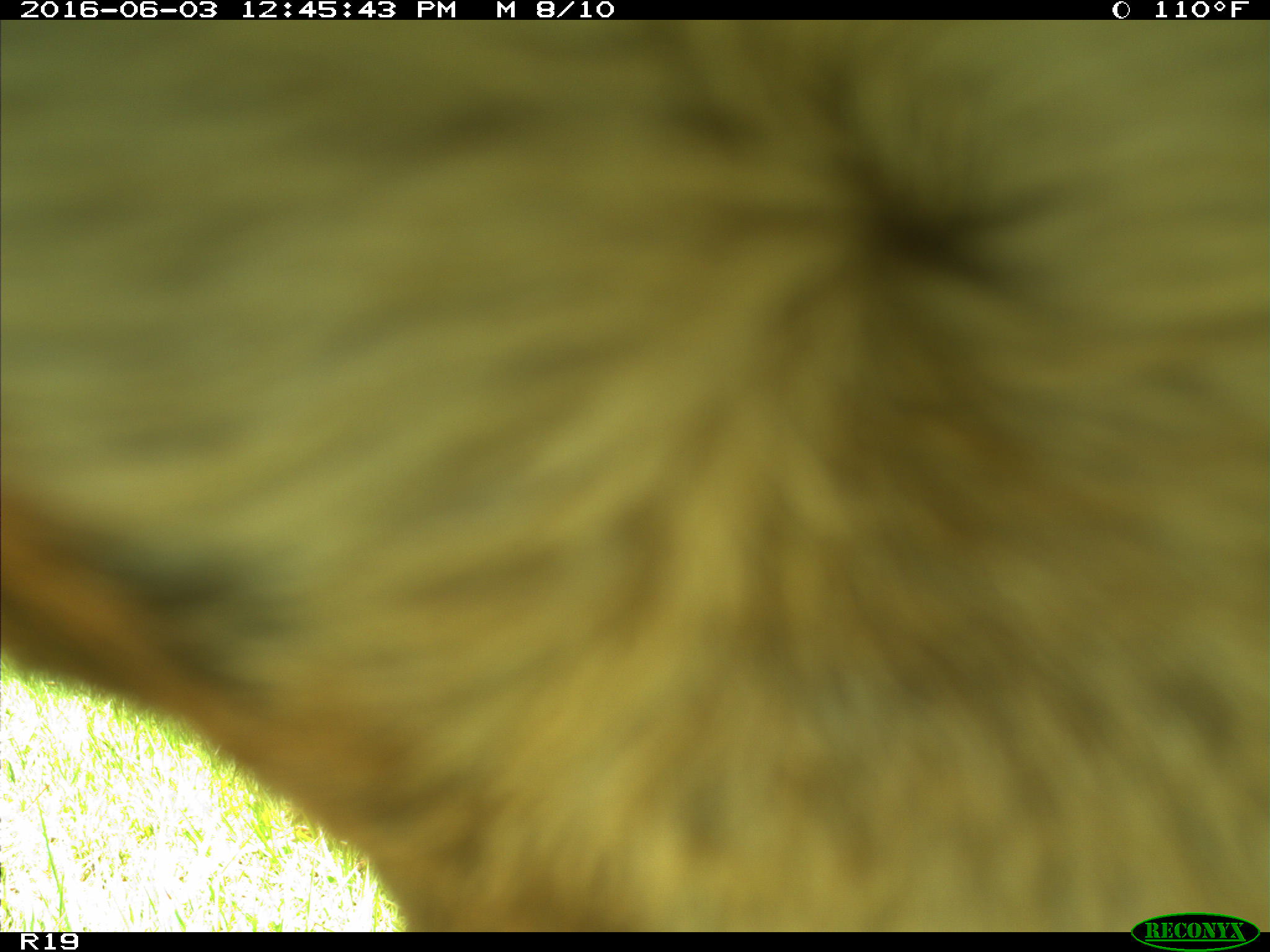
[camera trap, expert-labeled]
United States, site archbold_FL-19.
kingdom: Animalia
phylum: Chordata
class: Mammalia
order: Artiodactyla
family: Bovidae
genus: Bos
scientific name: Bos taurus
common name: domestic cow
Bos taurus (domestic cow).